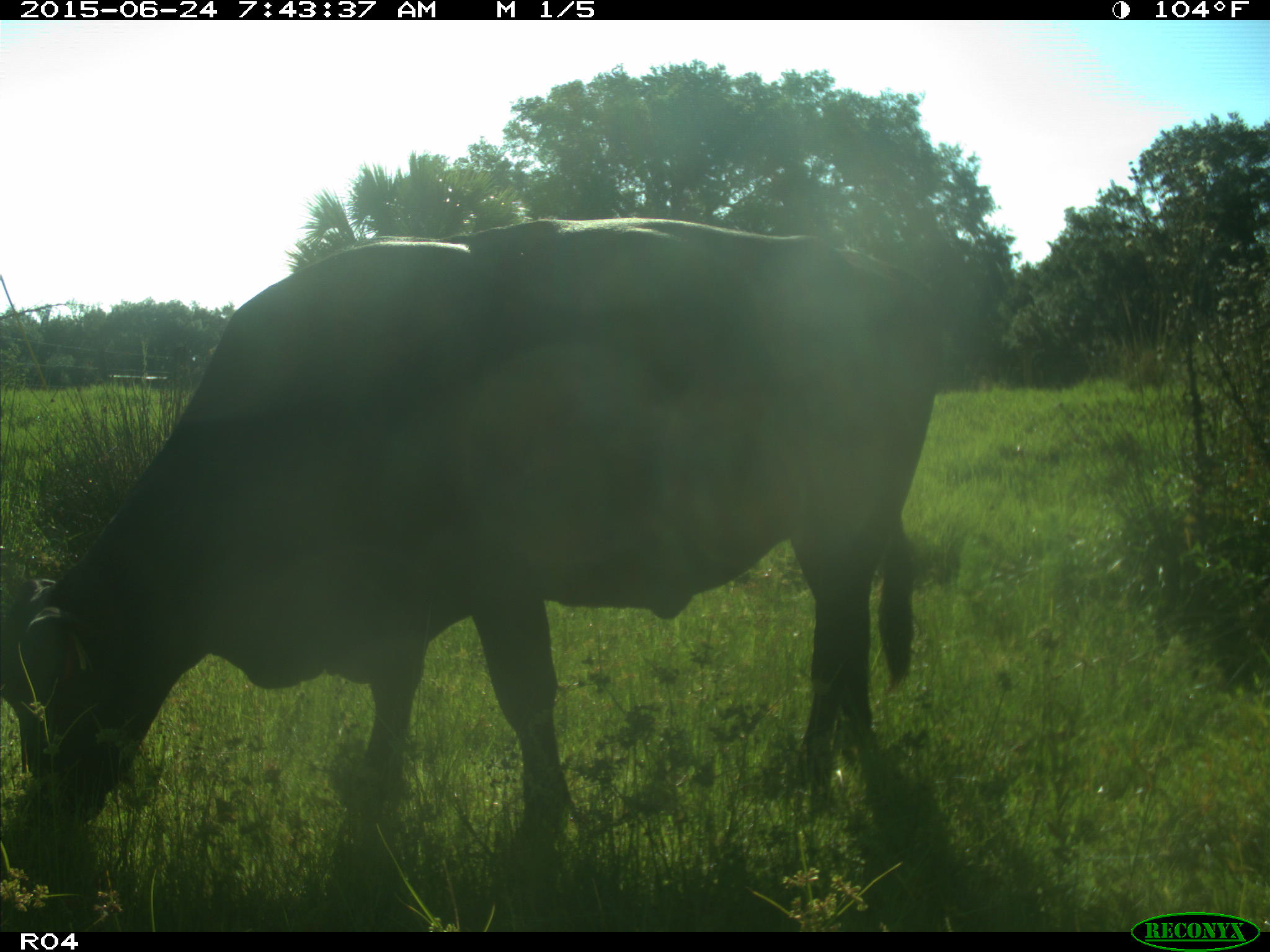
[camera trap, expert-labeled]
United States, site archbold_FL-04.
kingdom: Animalia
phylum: Chordata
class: Mammalia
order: Artiodactyla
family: Bovidae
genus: Bos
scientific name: Bos taurus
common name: domestic cow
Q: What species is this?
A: Bos taurus (domestic cow).